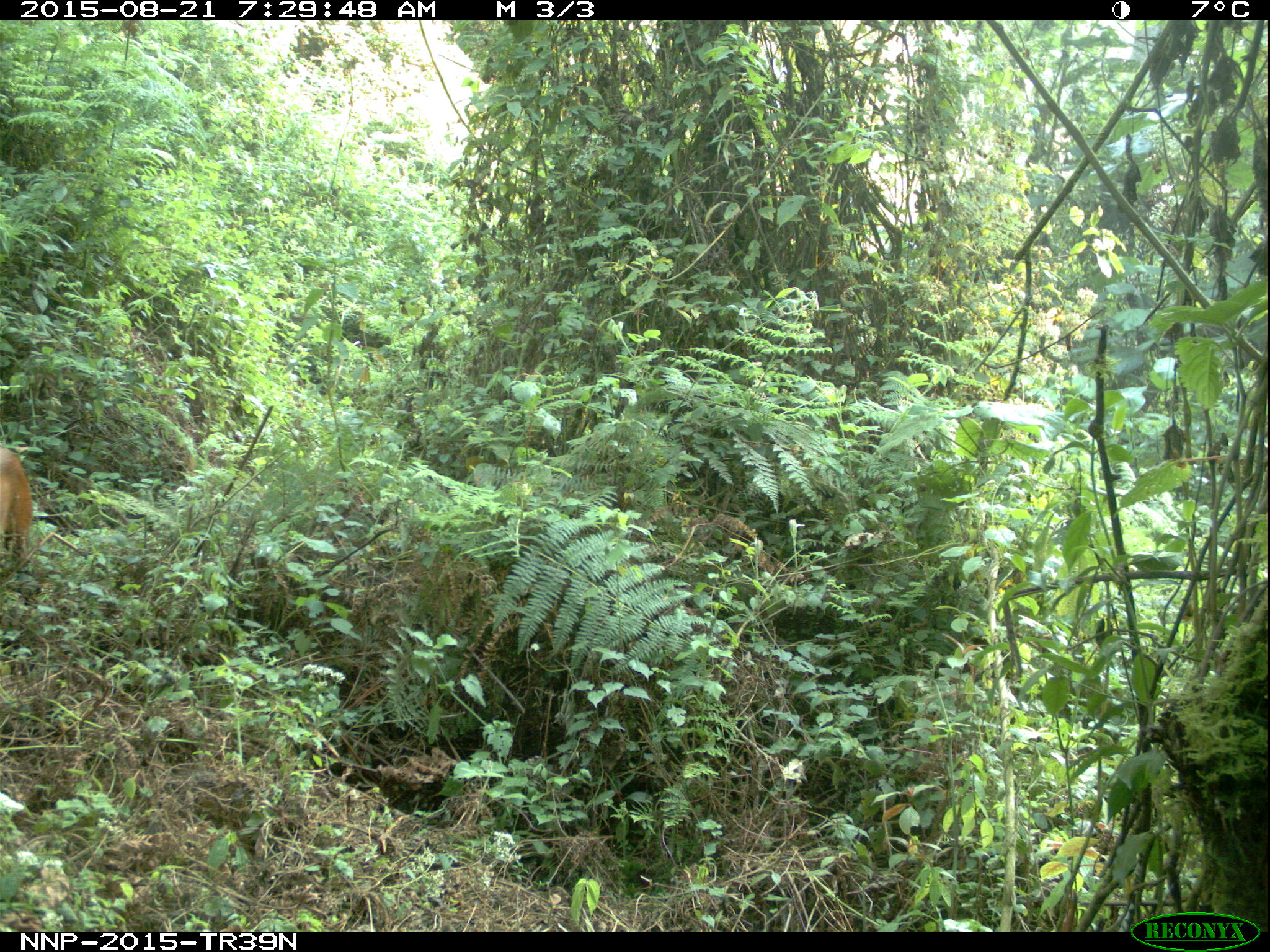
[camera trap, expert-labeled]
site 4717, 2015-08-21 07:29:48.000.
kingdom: Animalia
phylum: Chordata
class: Mammalia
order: Artiodactyla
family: Bovidae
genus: Cephalophus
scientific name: Cephalophus nigrifrons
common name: black-fronted duiker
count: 1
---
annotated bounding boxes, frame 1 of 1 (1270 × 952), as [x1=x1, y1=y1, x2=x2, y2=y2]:
cephalophus nigrifrons: [x1=0, y1=442, x2=35, y2=549]